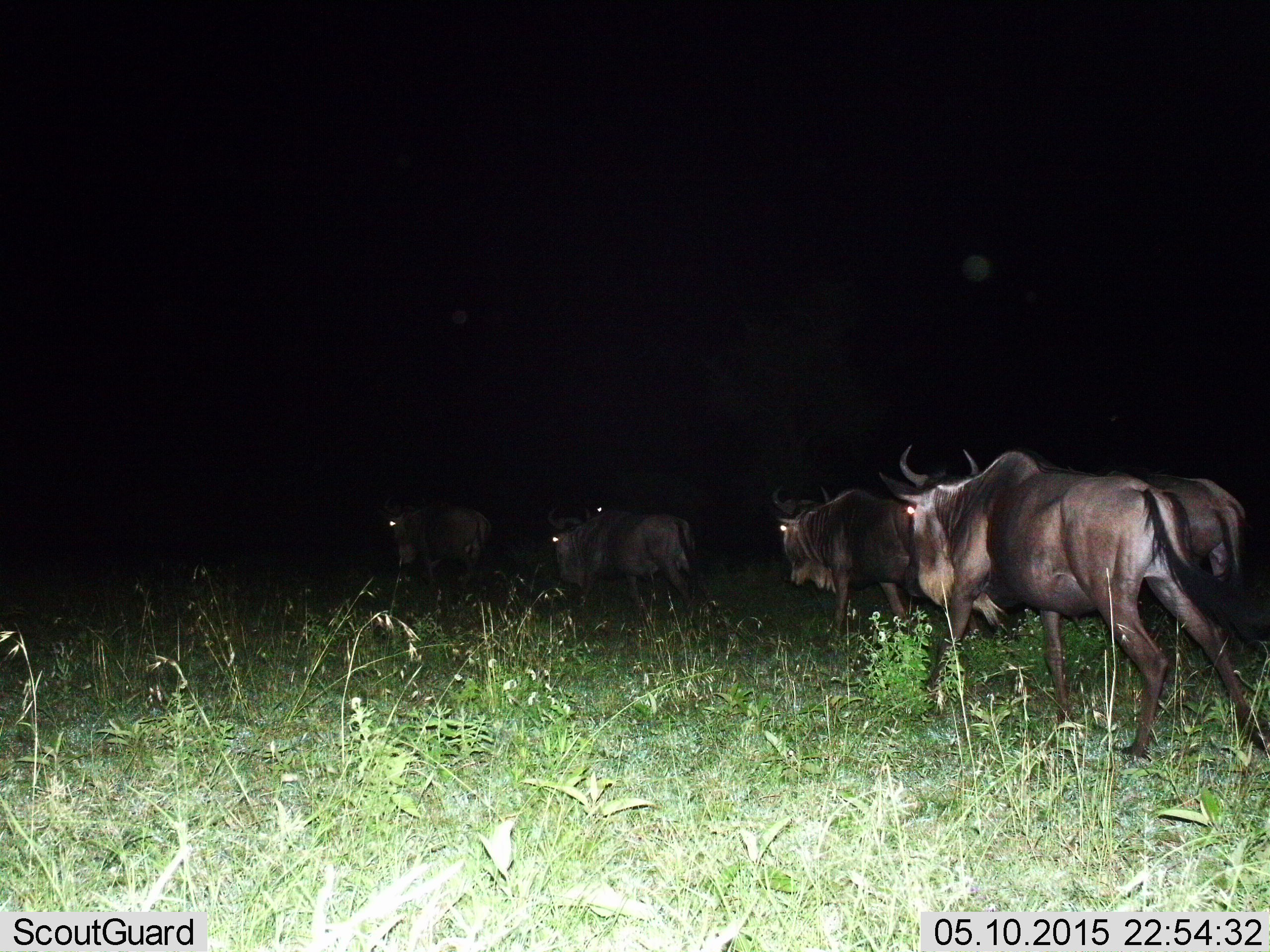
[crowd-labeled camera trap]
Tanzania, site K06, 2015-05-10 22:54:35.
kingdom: Animalia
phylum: Chordata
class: Mammalia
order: Artiodactyla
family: Bovidae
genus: Connochaetes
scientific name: Connochaetes taurinus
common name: blue wildebeest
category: wildebeest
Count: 5.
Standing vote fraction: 0%.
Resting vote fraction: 0%.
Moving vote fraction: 100%.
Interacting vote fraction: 0%.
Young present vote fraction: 0%.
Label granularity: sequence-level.